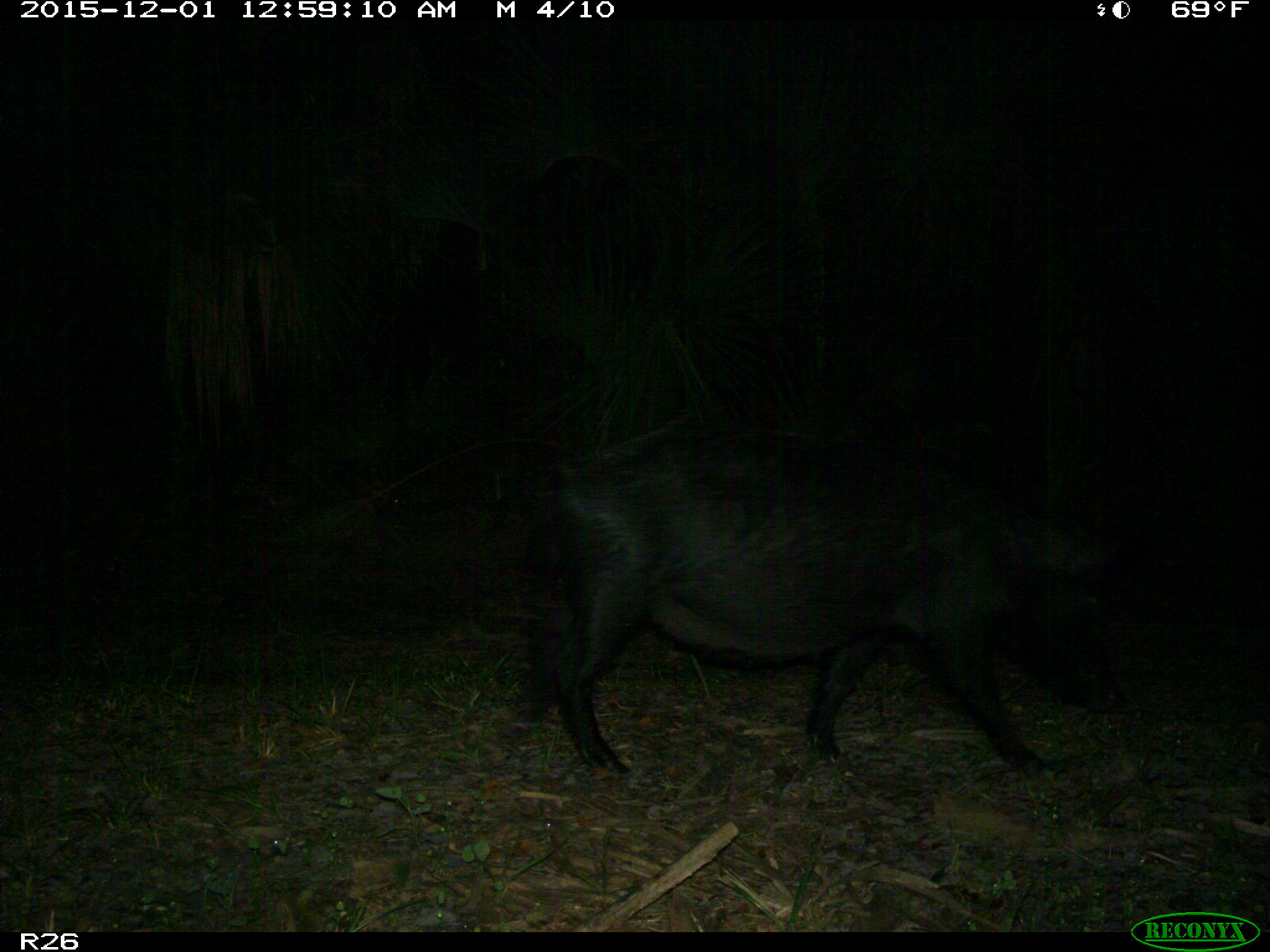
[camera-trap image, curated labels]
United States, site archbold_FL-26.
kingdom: Animalia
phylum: Chordata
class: Mammalia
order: Artiodactyla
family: Suidae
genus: Sus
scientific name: Sus scrofa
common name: wild boar